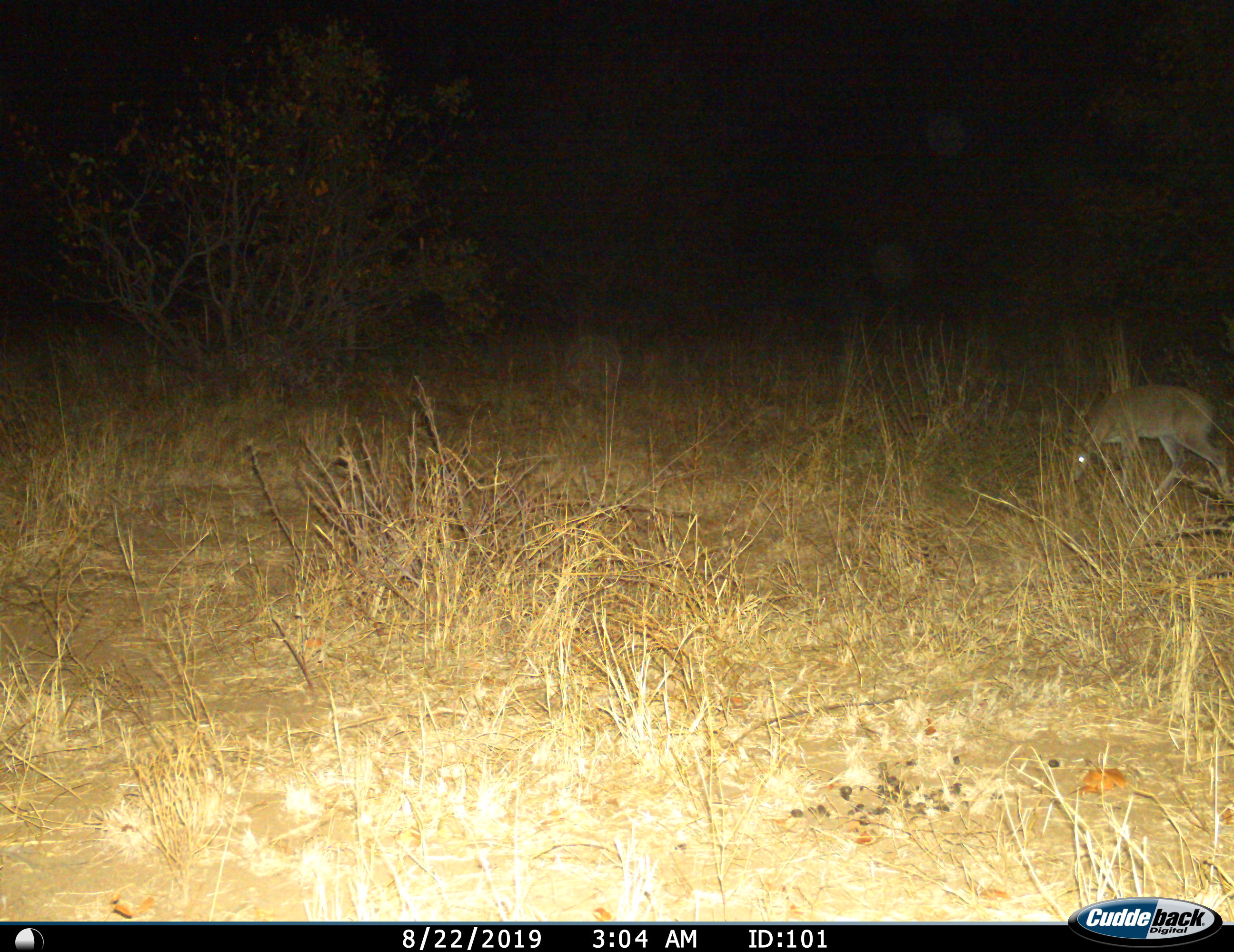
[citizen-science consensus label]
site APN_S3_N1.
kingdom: Animalia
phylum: Chordata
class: Mammalia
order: Artiodactyla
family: Bovidae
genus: Sylvicapra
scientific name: Sylvicapra grimmia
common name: common duiker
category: duikercommongrey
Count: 1.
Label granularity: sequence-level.